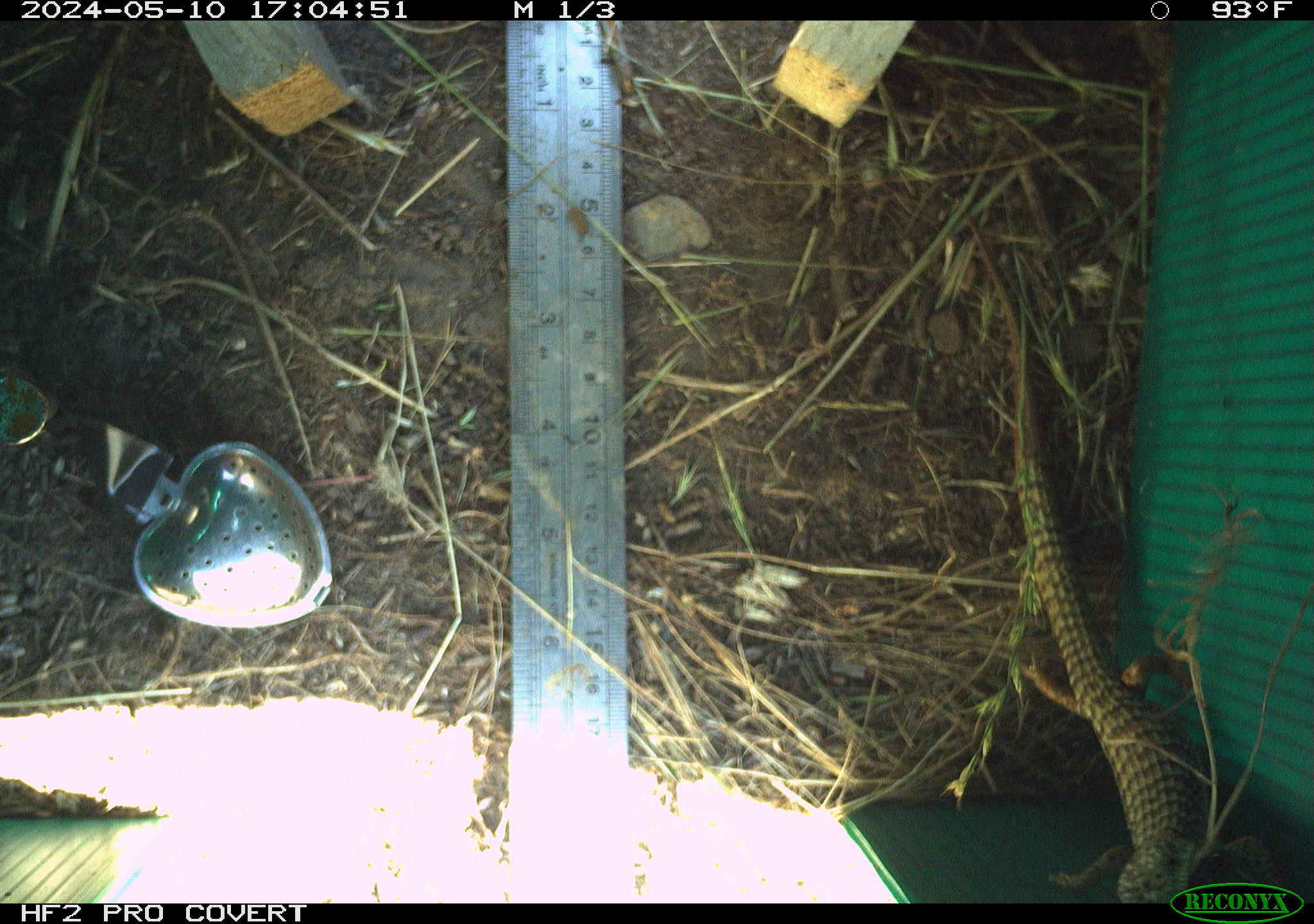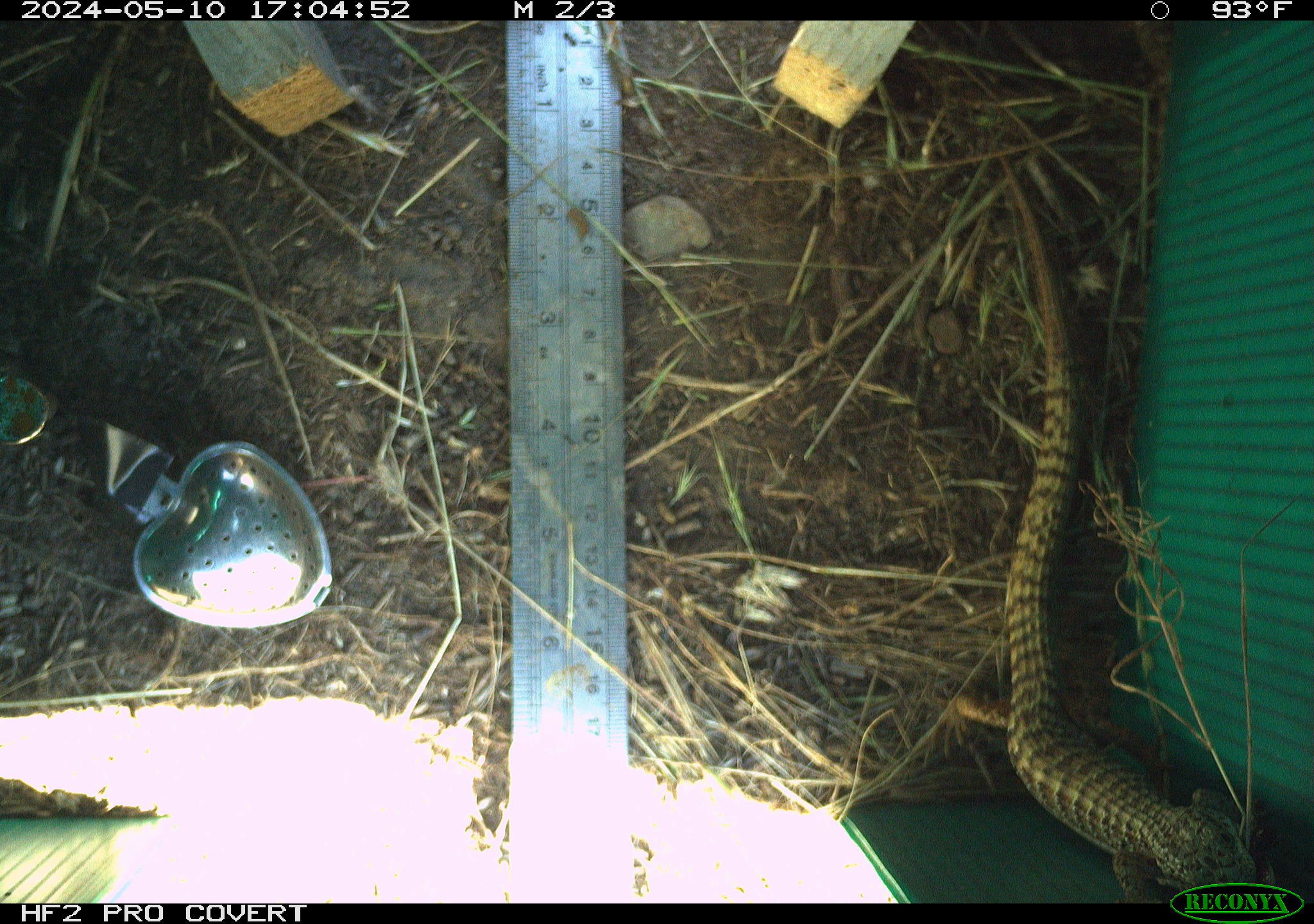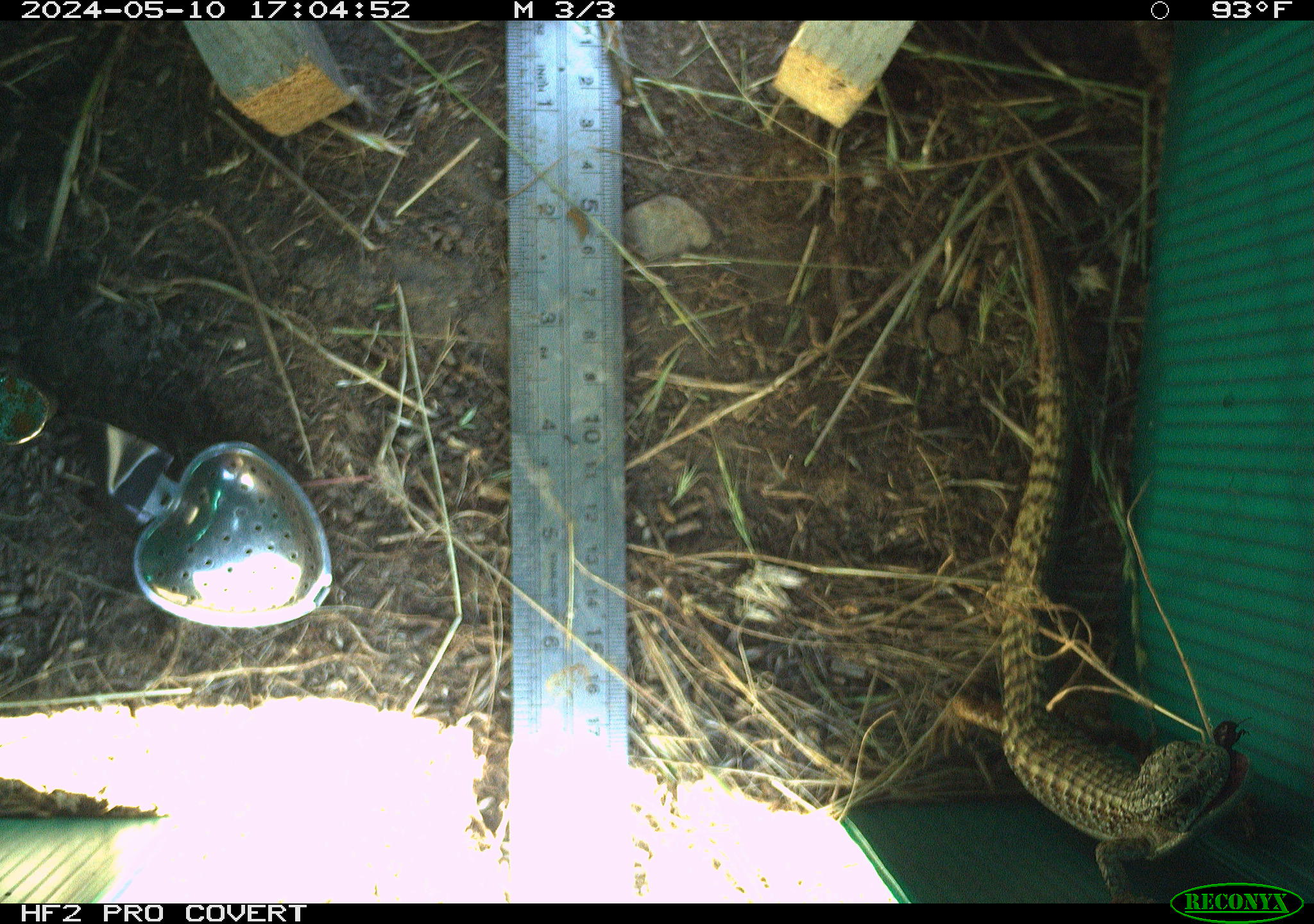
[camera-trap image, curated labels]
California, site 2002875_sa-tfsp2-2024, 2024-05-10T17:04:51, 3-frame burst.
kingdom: Animalia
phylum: Chordata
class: Reptilia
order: Squamata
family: Anguidae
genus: Elgaria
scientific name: Elgaria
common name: alligator lizards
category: elgaria species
Elgaria species (alligator lizards) (Elgaria).